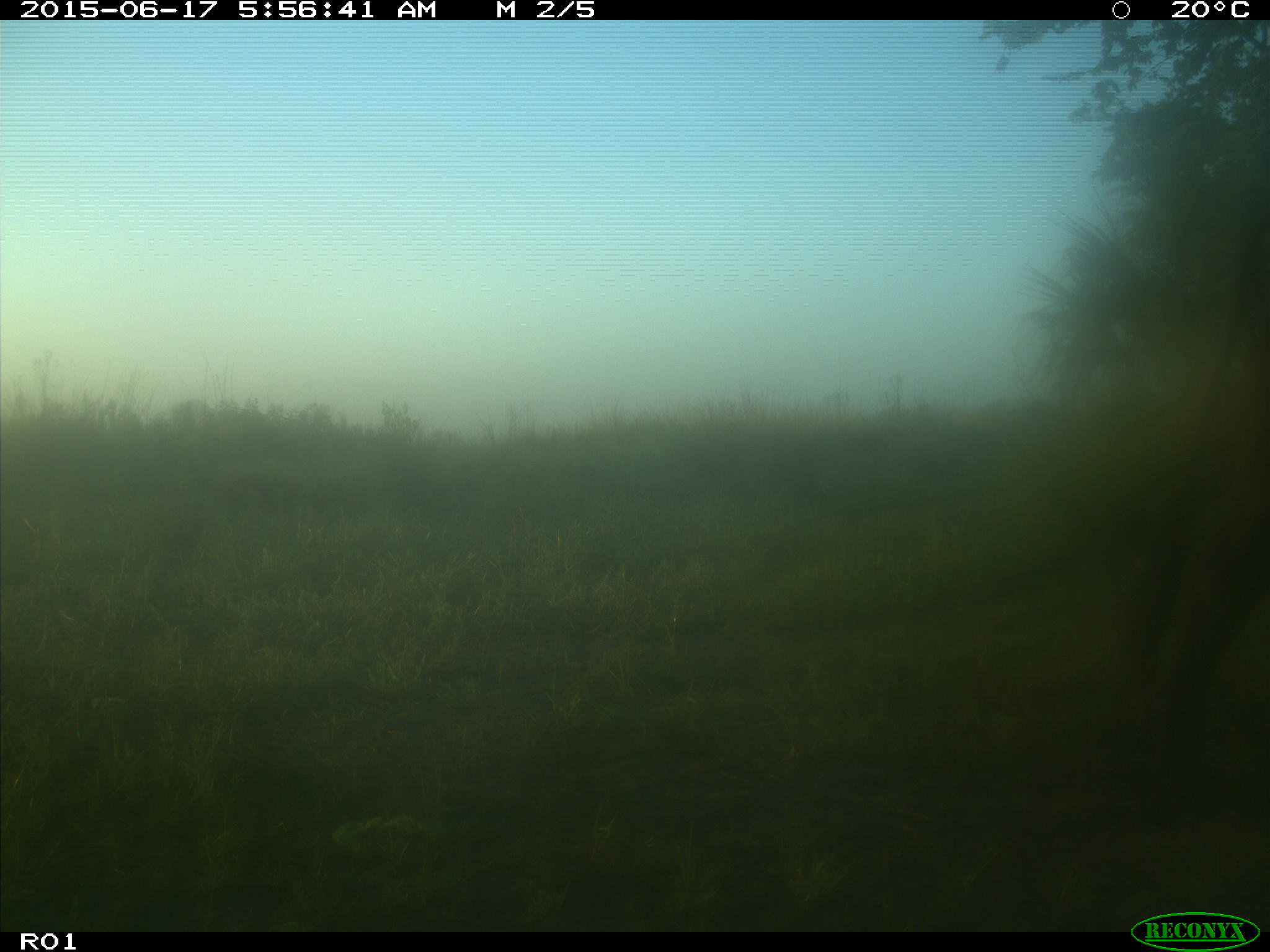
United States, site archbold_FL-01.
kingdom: Animalia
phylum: Chordata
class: Mammalia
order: Artiodactyla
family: Bovidae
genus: Bos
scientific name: Bos taurus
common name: domestic cow